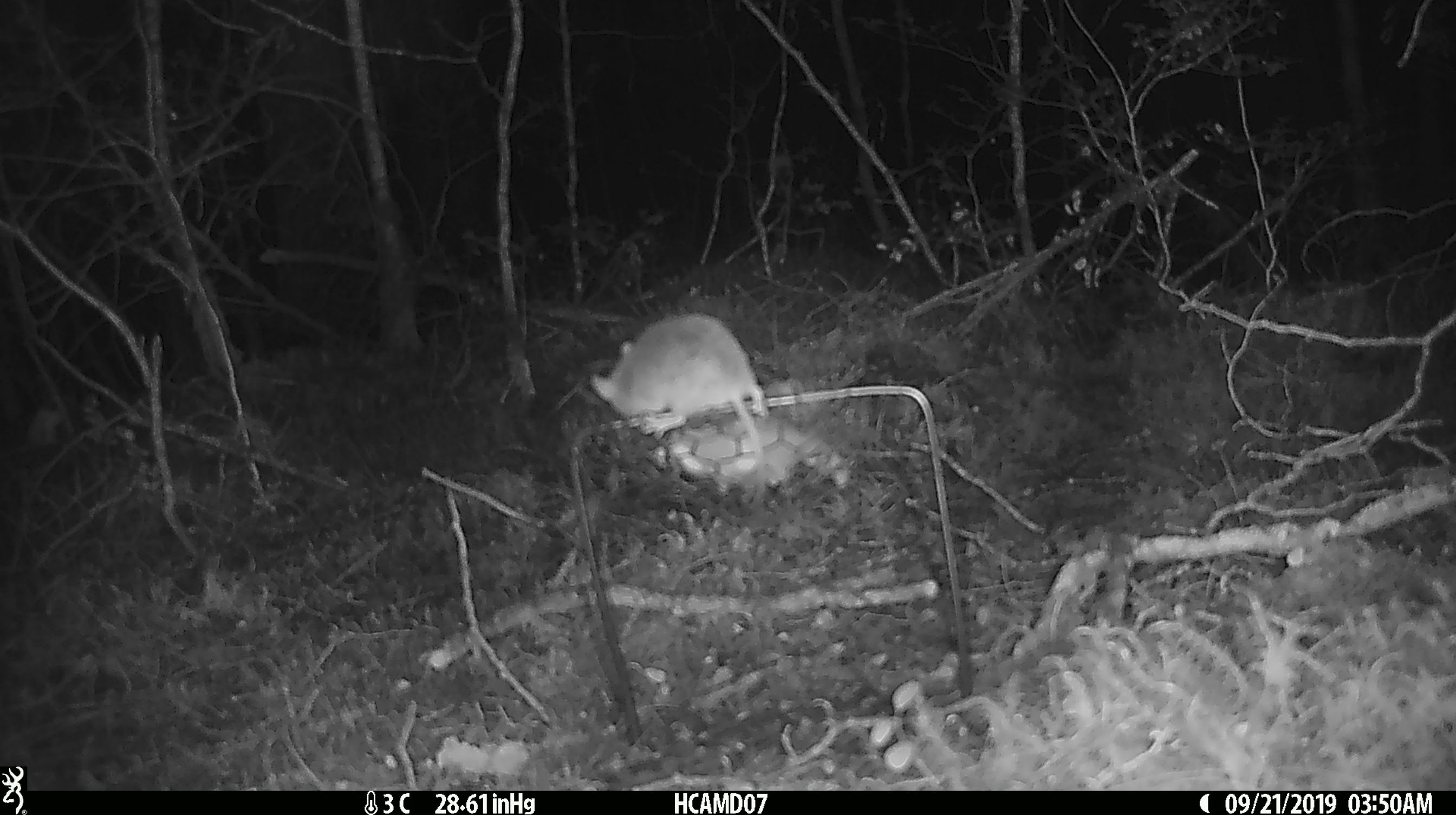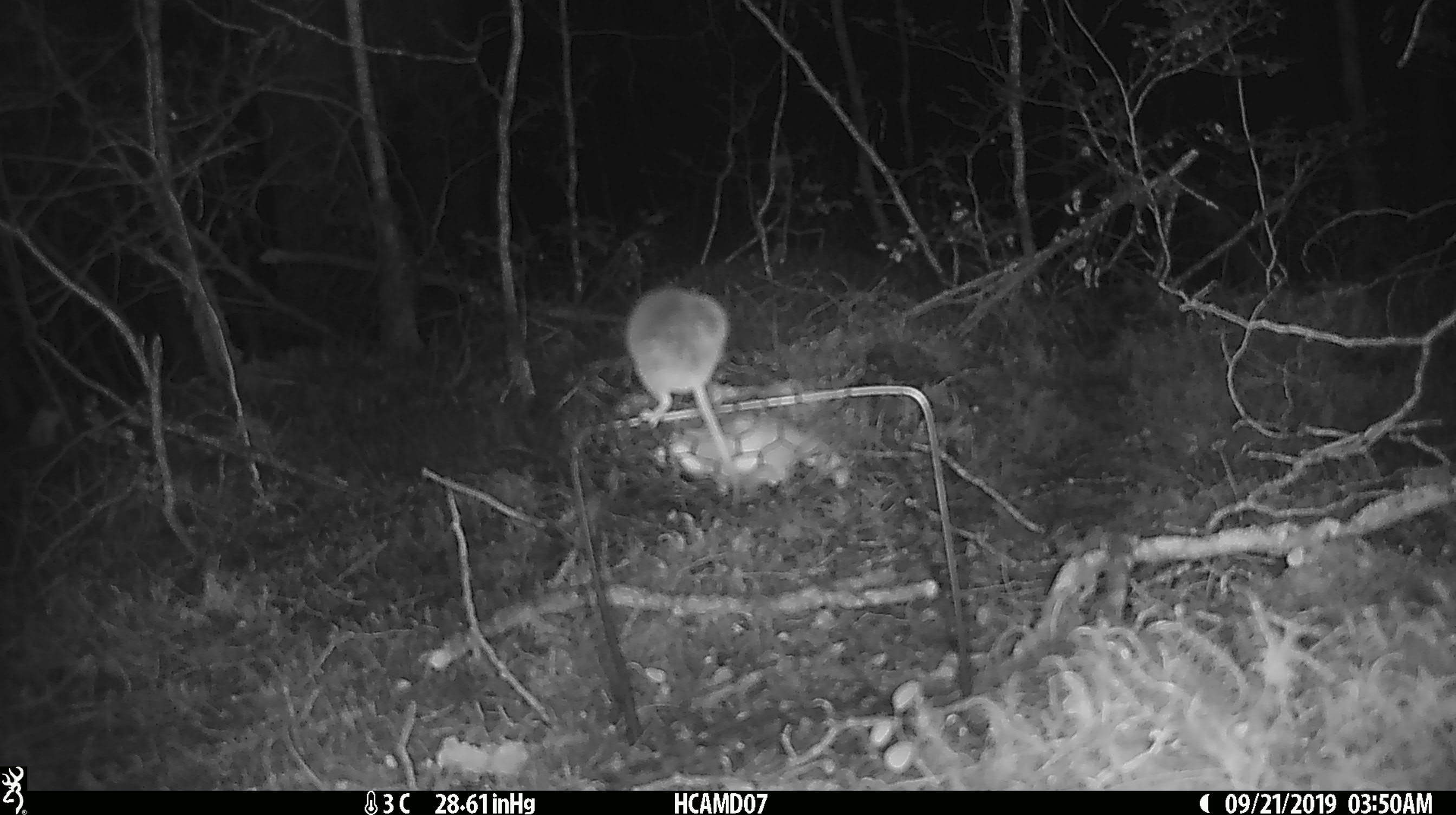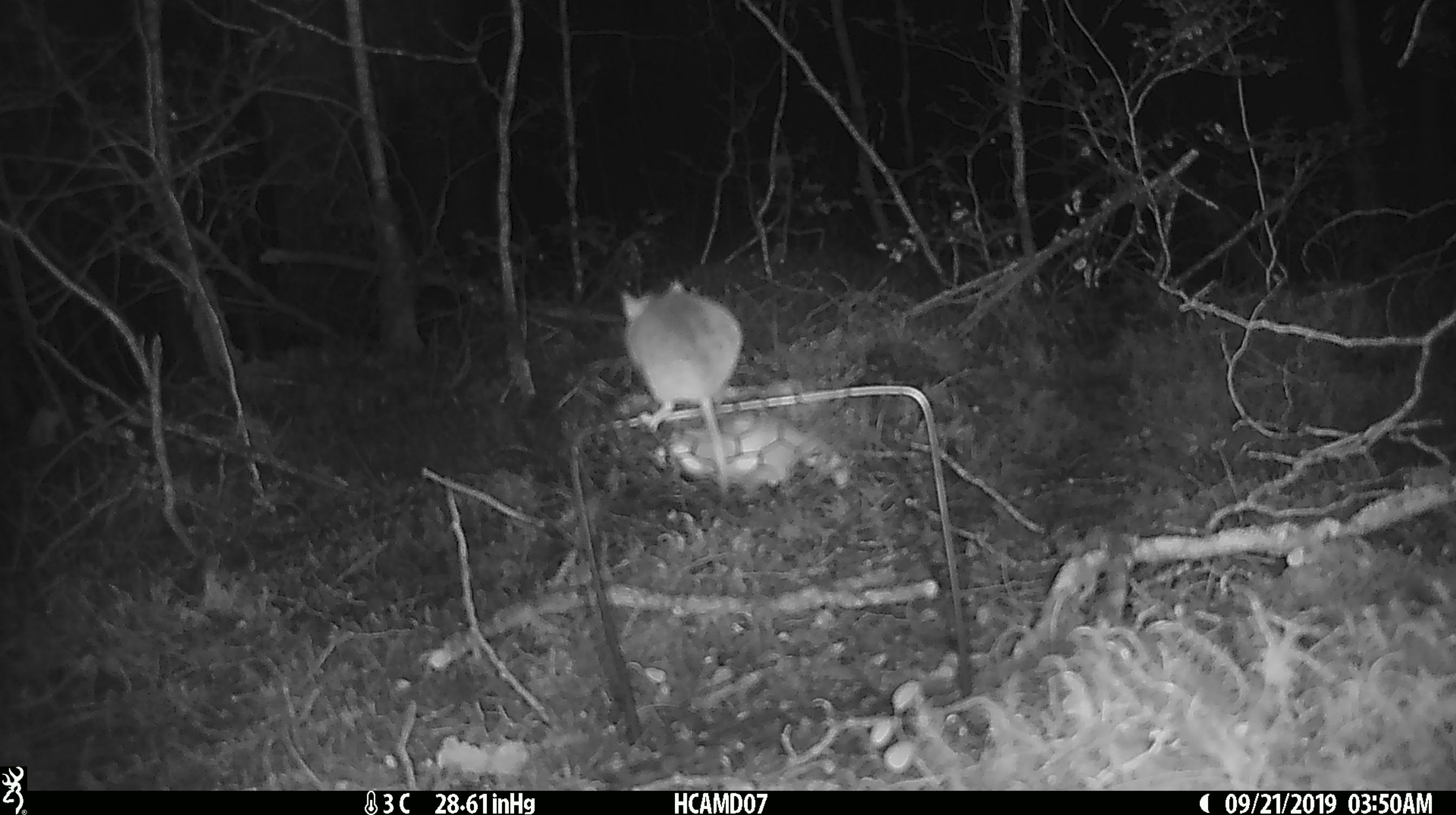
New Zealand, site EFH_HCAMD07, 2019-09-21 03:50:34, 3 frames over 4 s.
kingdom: Animalia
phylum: Chordata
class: Mammalia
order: Rodentia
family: Muridae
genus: Mus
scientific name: Mus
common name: mouse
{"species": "mouse (Mus)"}